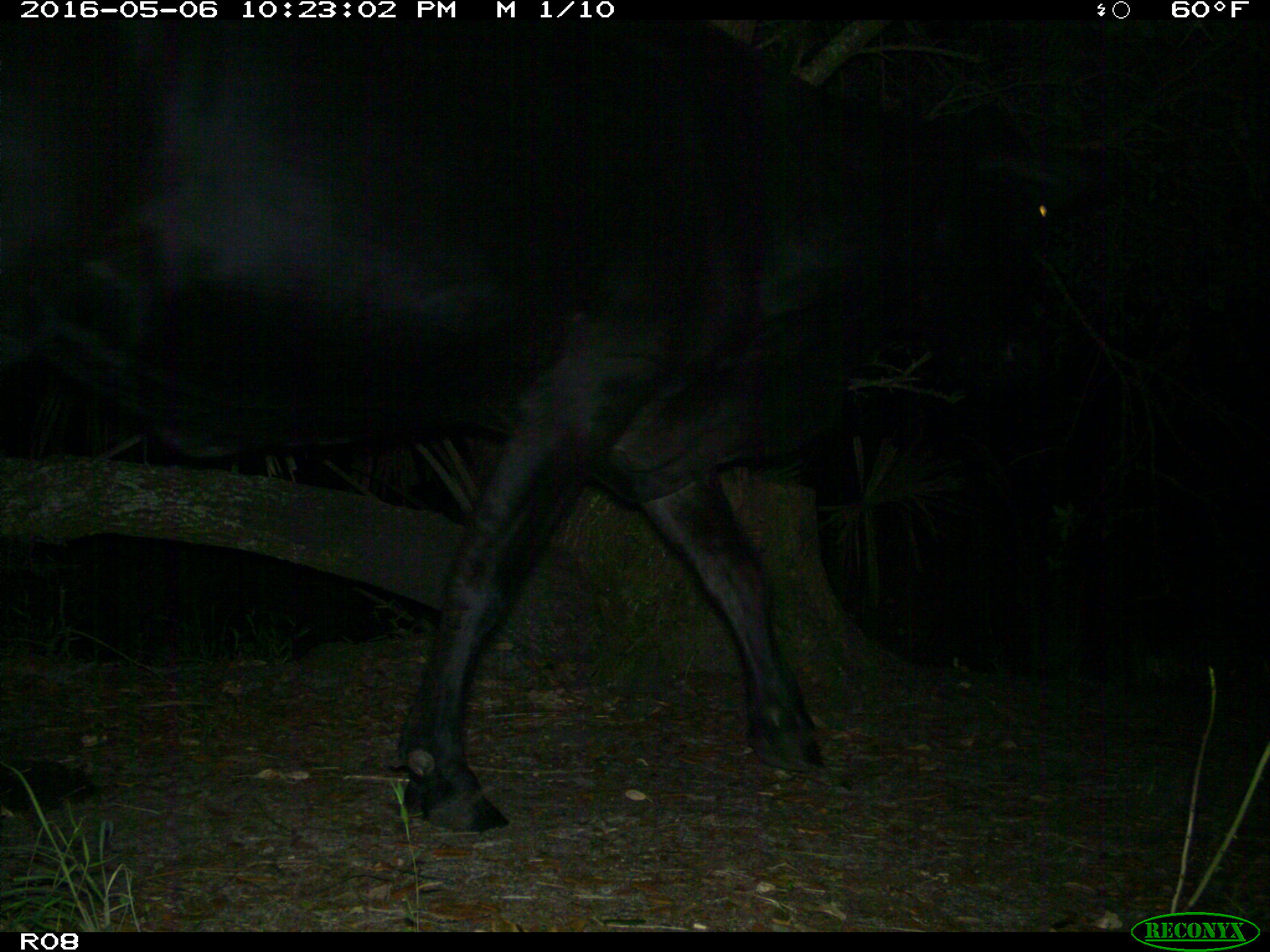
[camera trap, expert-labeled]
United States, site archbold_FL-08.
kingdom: Animalia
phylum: Chordata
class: Mammalia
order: Artiodactyla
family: Bovidae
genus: Bos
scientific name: Bos taurus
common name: domestic cow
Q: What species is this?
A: Bos taurus (domestic cow).